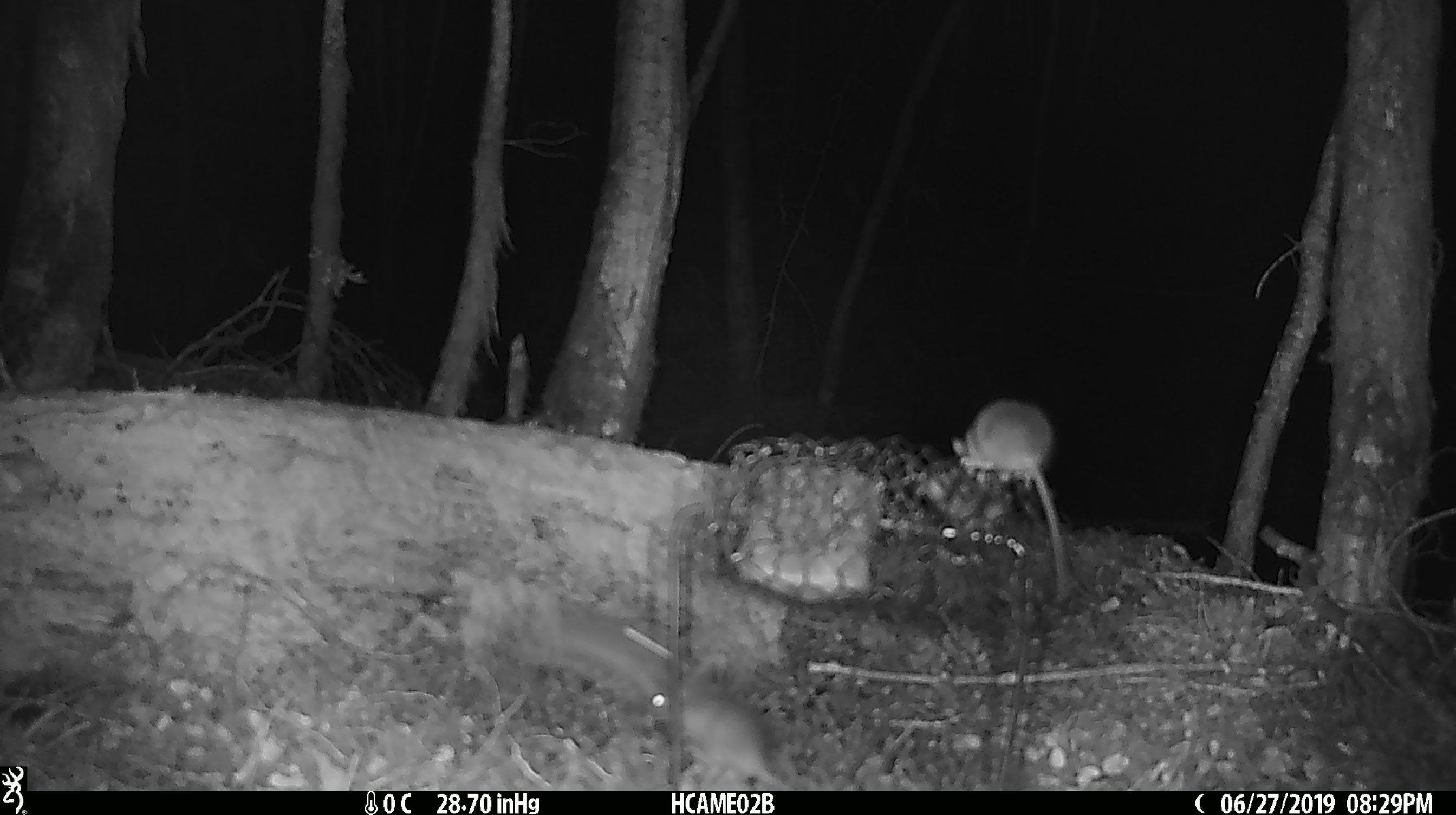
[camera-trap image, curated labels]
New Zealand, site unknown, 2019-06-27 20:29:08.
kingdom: Animalia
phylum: Chordata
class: Mammalia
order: Rodentia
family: Muridae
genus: Mus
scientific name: Mus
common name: mouse